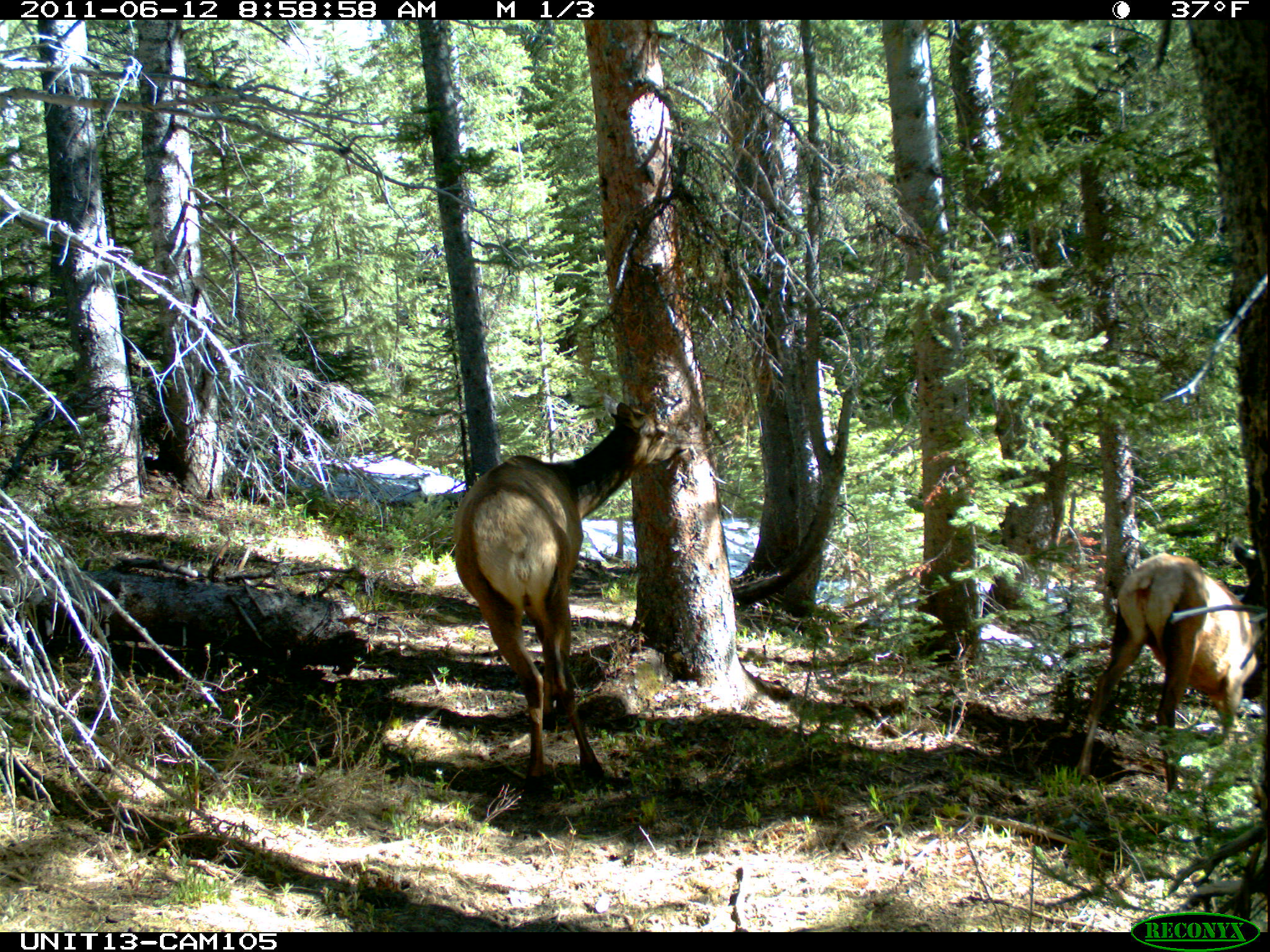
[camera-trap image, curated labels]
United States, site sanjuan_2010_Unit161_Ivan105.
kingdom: Animalia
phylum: Chordata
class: Mammalia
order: Artiodactyla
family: Cervidae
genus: Cervus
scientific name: Cervus elaphus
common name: red deer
Cervus elaphus (red deer).